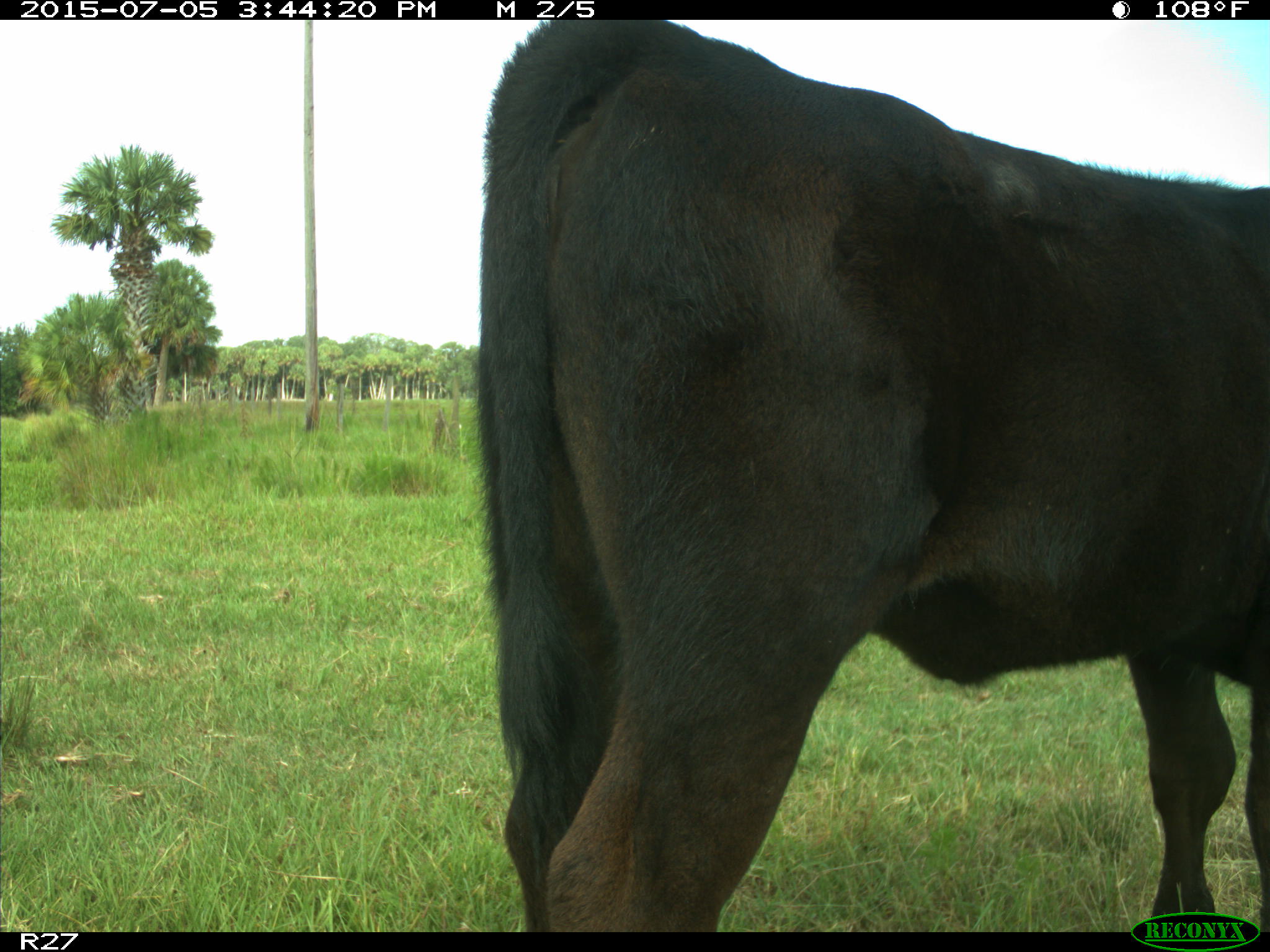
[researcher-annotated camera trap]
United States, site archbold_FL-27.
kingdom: Animalia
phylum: Chordata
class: Mammalia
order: Artiodactyla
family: Bovidae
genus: Bos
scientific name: Bos taurus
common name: domestic cow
Bos taurus (domestic cow).